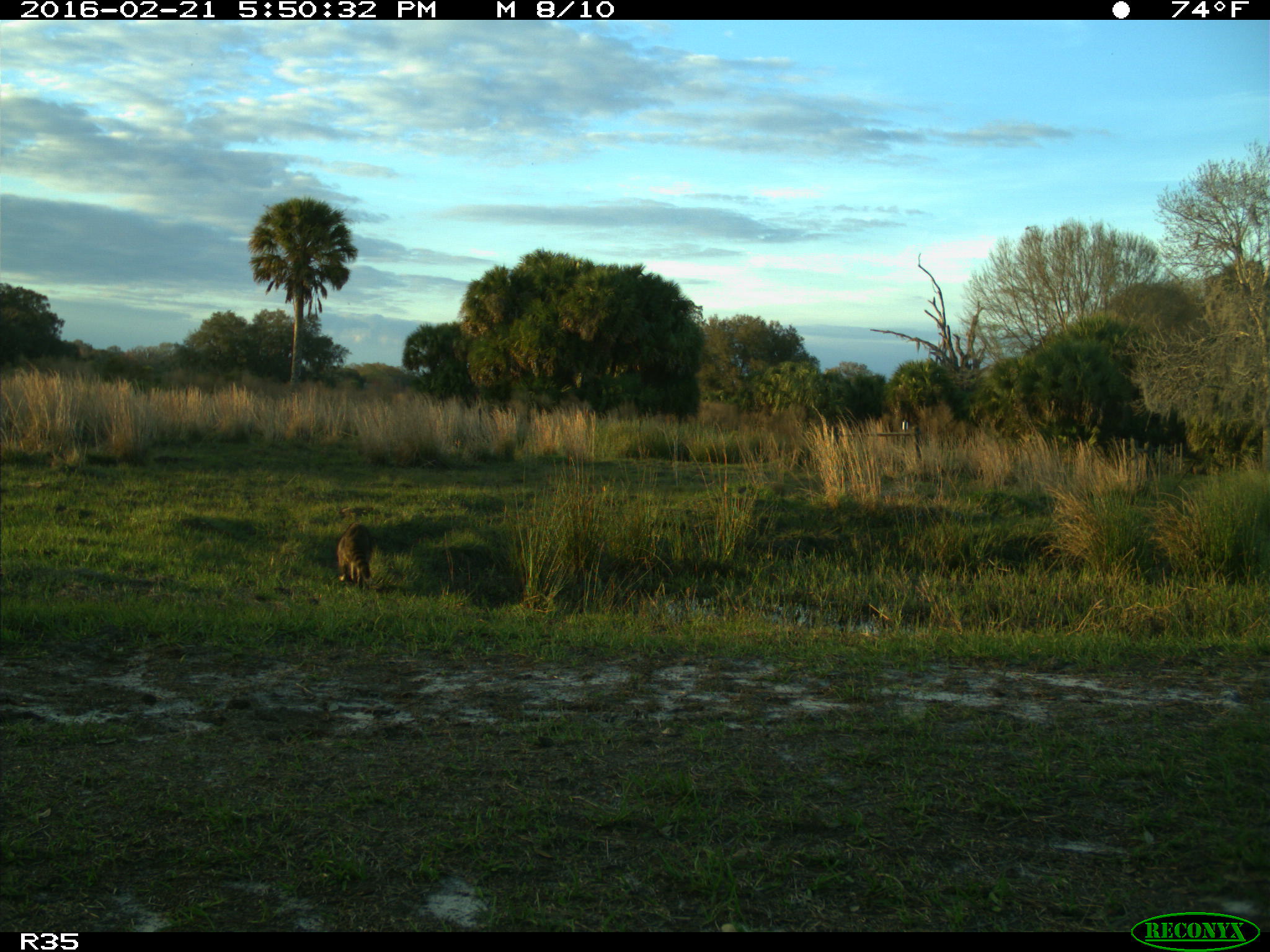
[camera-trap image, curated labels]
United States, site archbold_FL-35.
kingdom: Animalia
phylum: Chordata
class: Mammalia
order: Carnivora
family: Procyonidae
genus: Procyon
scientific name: Procyon lotor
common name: common raccoon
Procyon lotor (common raccoon).